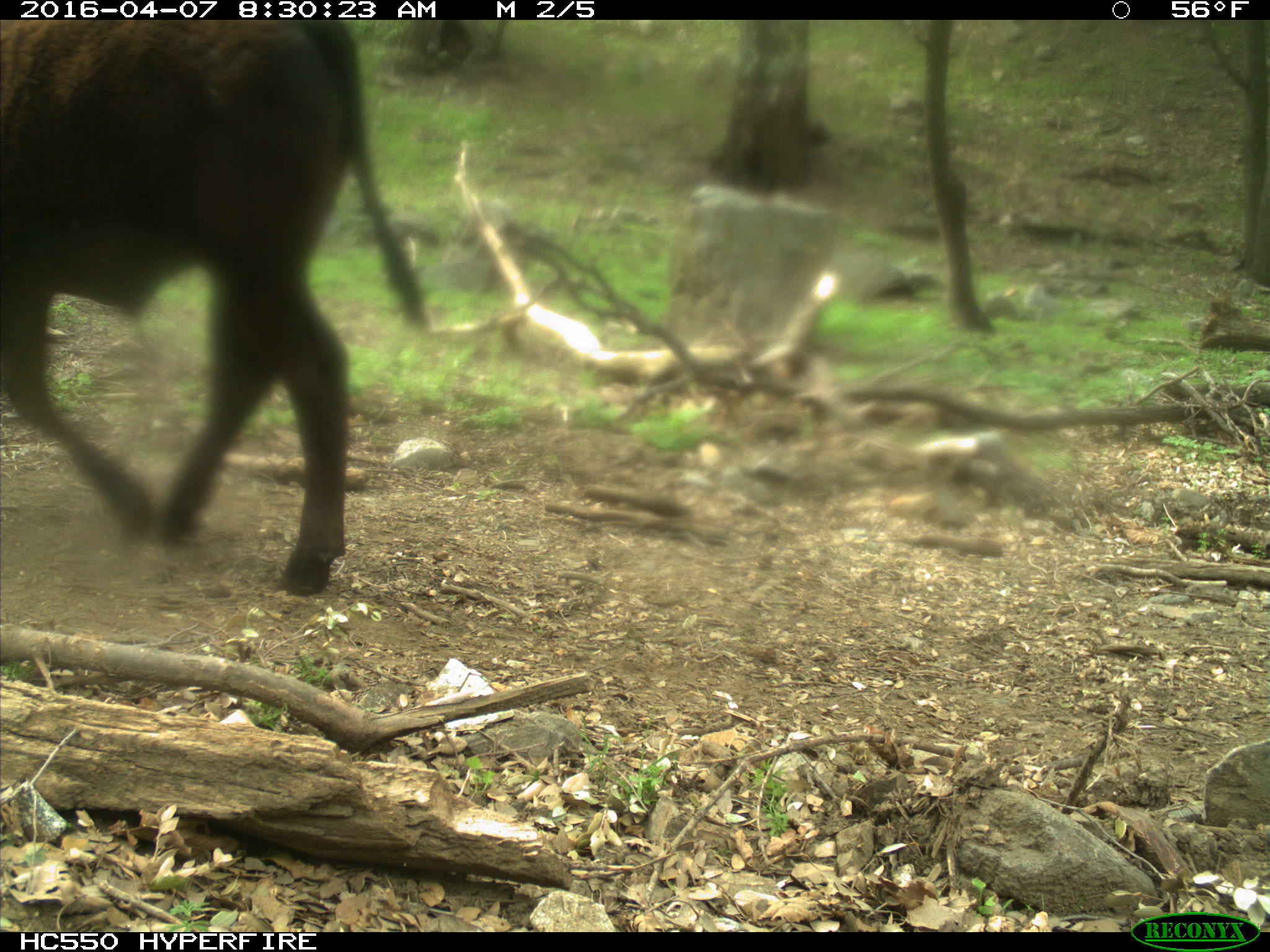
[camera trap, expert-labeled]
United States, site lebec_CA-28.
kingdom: Animalia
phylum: Chordata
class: Mammalia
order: Artiodactyla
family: Bovidae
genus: Bos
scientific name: Bos taurus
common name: domestic cow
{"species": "Bos taurus (domestic cow)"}